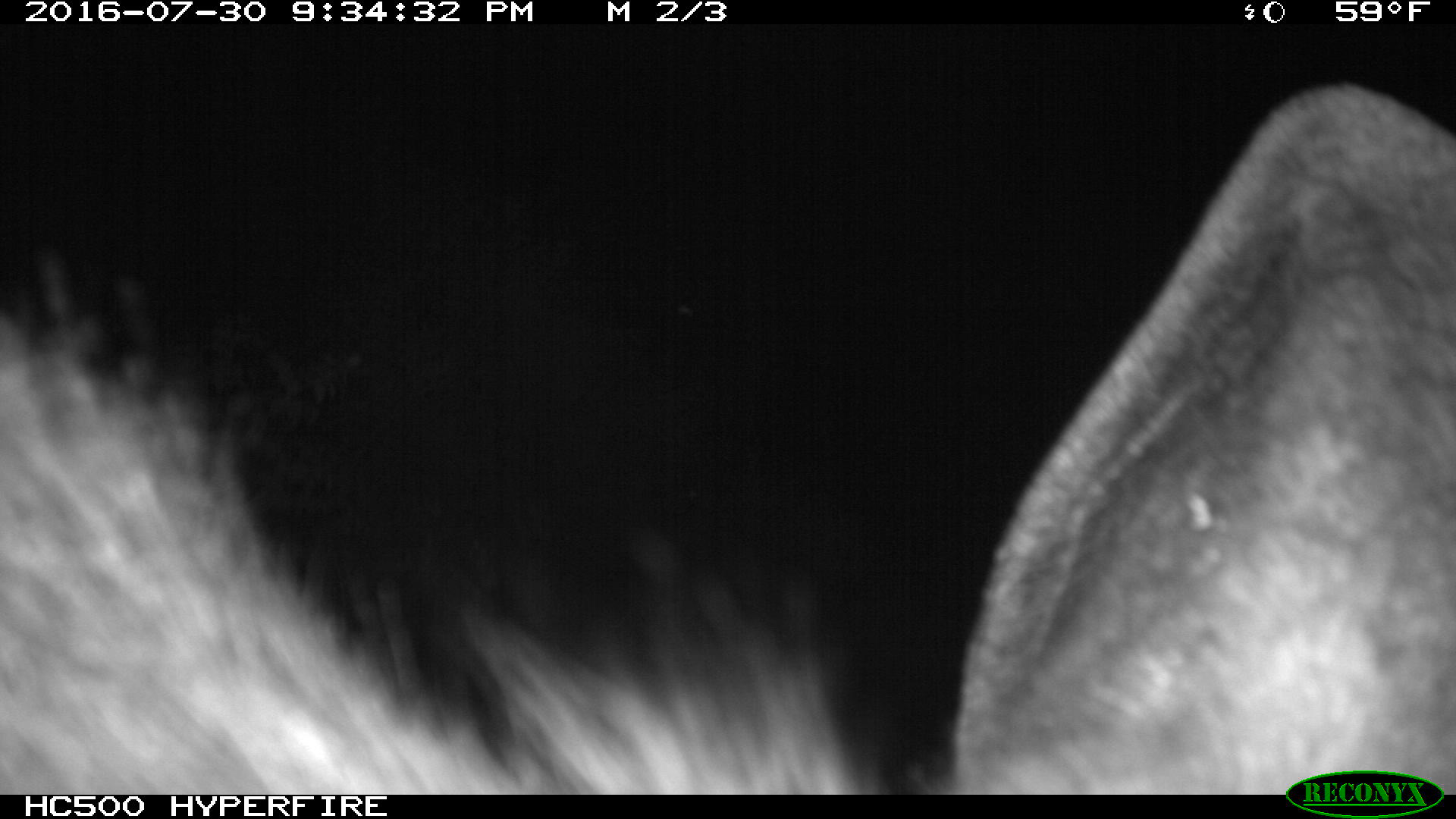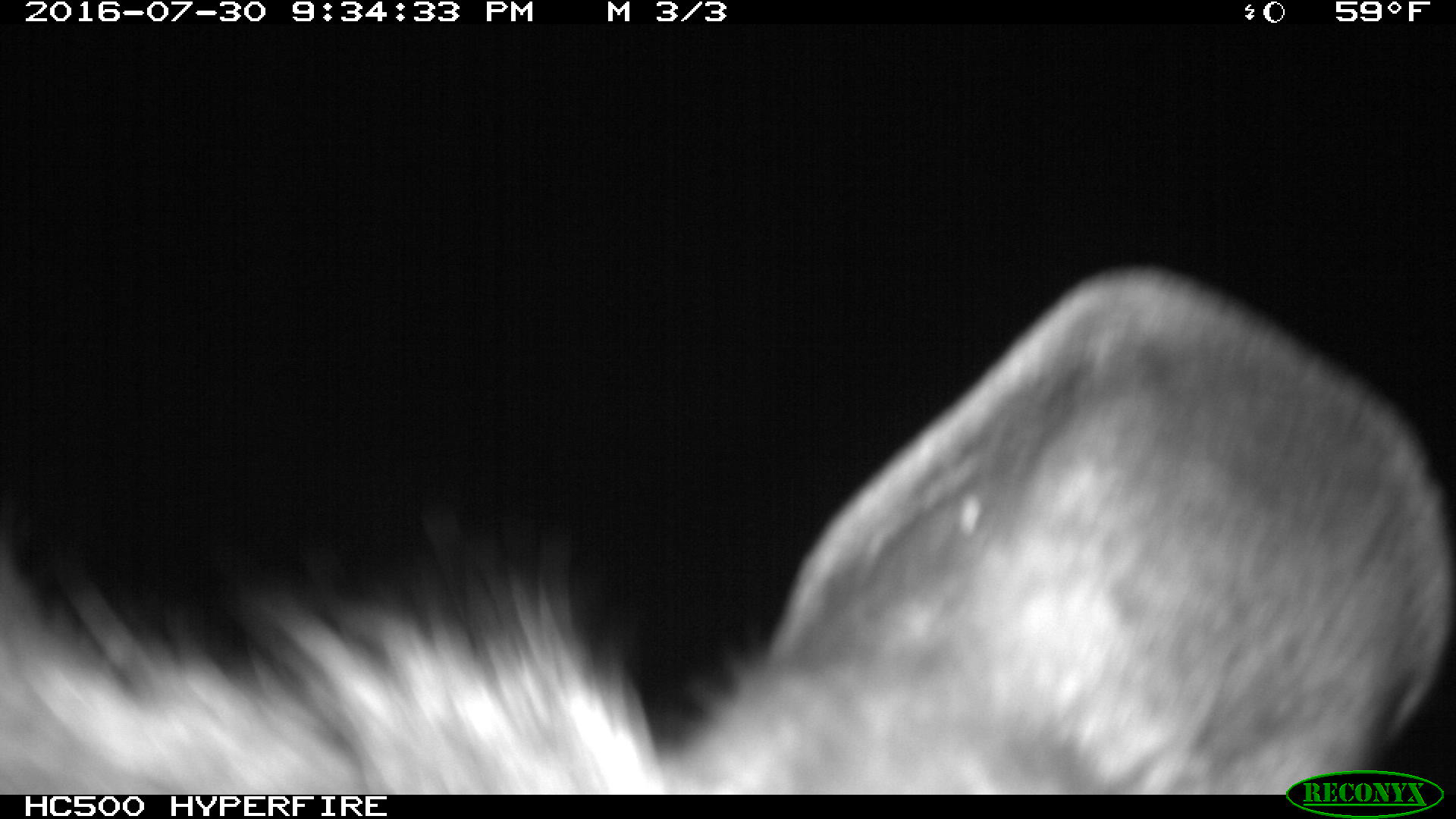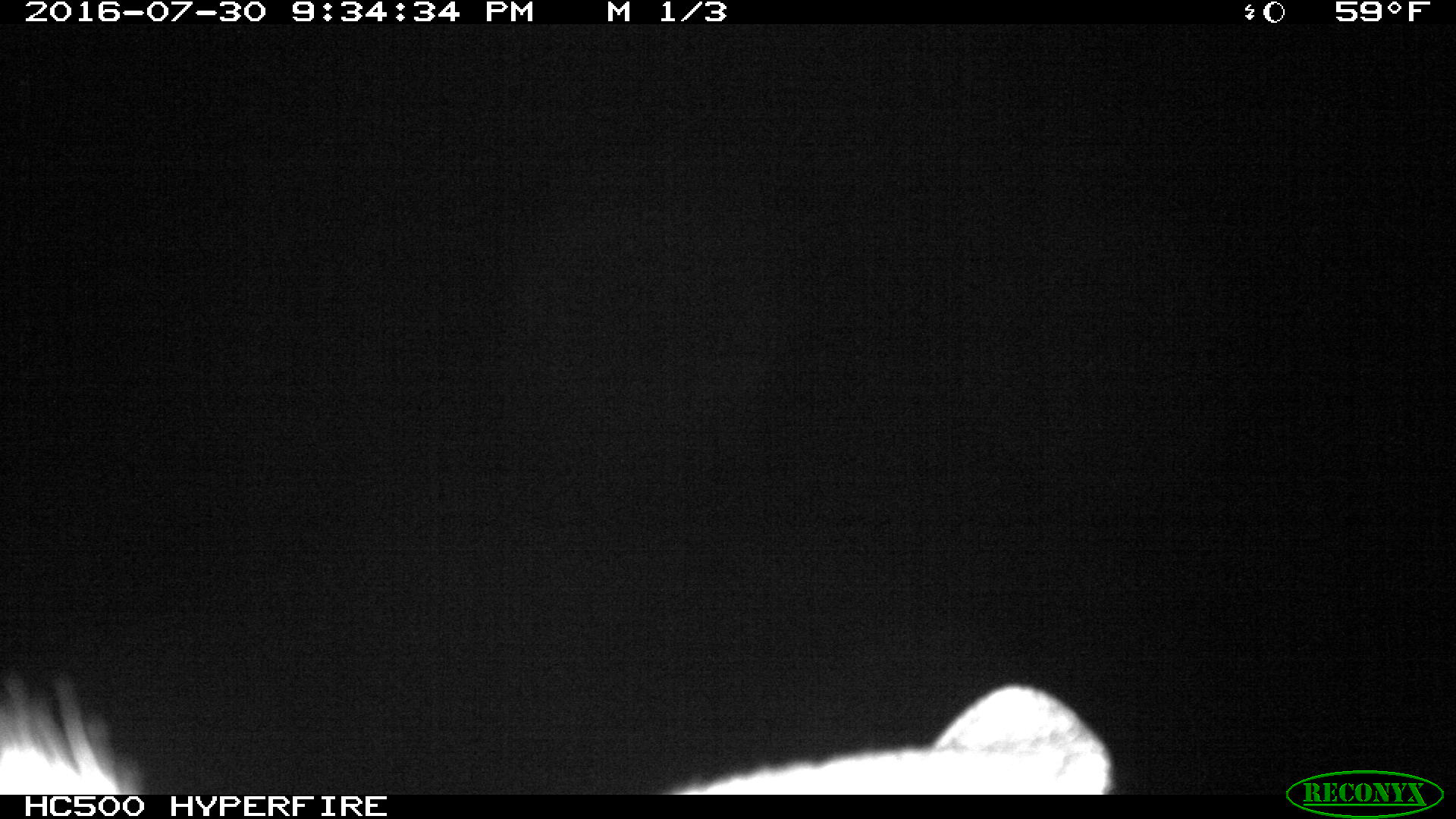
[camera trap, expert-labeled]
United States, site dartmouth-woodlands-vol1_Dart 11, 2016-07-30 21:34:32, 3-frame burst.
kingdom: Animalia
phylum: Chordata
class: Mammalia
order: Artiodactyla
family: Cervidae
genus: Alces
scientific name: Alces alces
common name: moose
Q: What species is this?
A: Moose (Alces alces).